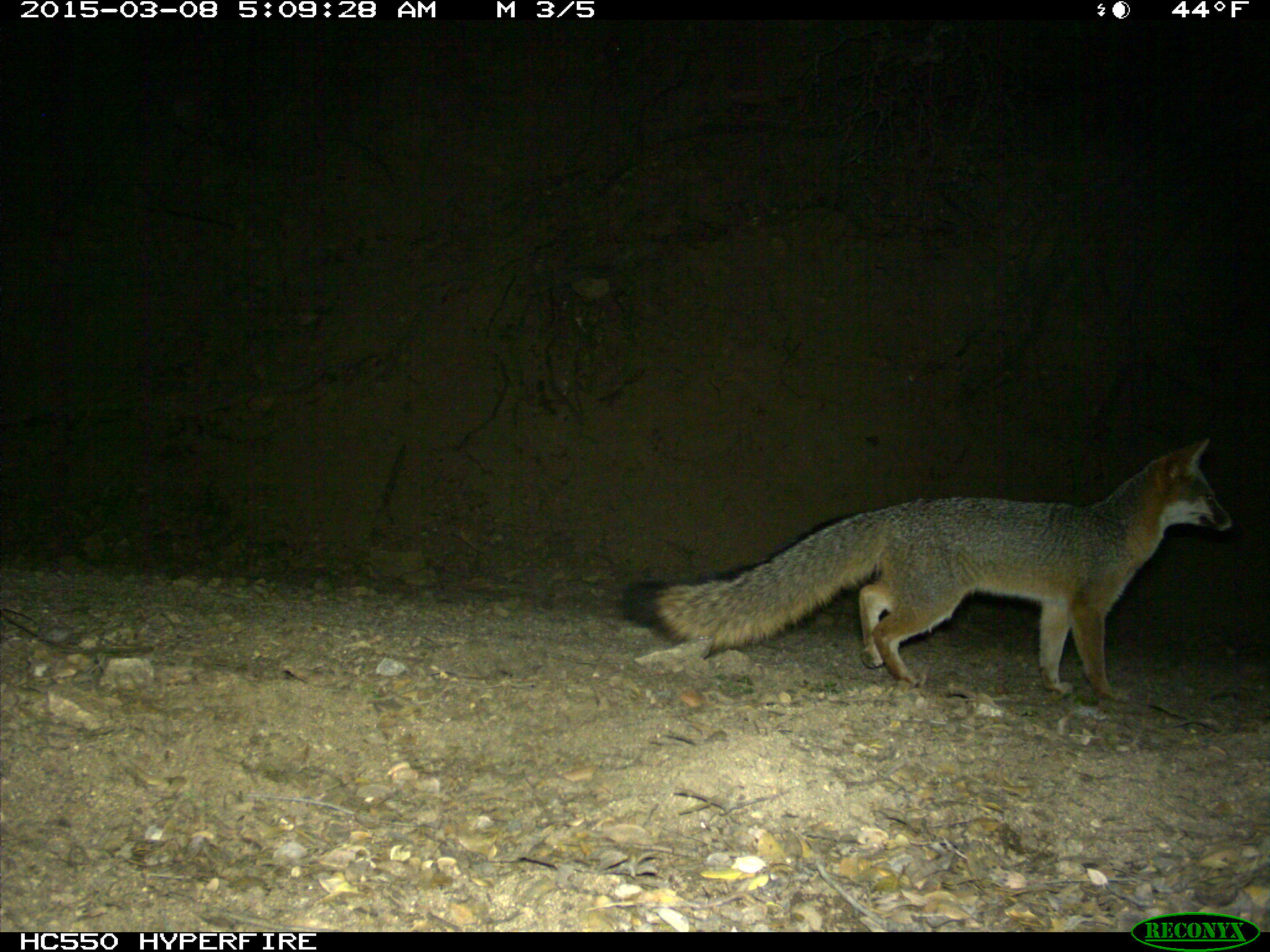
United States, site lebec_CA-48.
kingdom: Animalia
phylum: Chordata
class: Mammalia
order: Carnivora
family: Canidae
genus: Urocyon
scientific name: Urocyon cinereoargenteus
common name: gray fox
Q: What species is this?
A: Urocyon cinereoargenteus (gray fox).